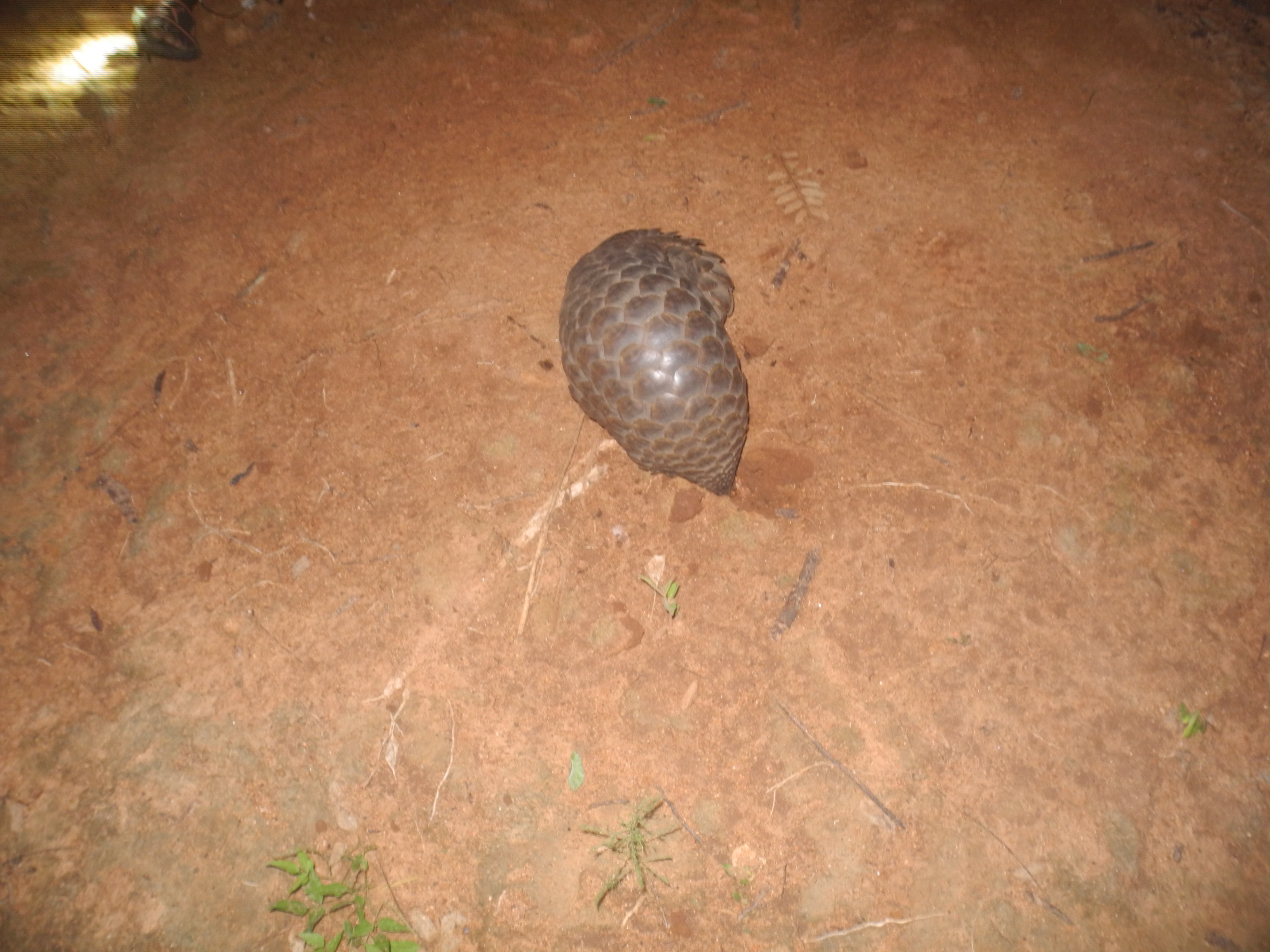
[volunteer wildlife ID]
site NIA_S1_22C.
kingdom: Animalia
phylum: Chordata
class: Reptilia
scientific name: Reptilia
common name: reptile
Reptile (Reptilia), count 1. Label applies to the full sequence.